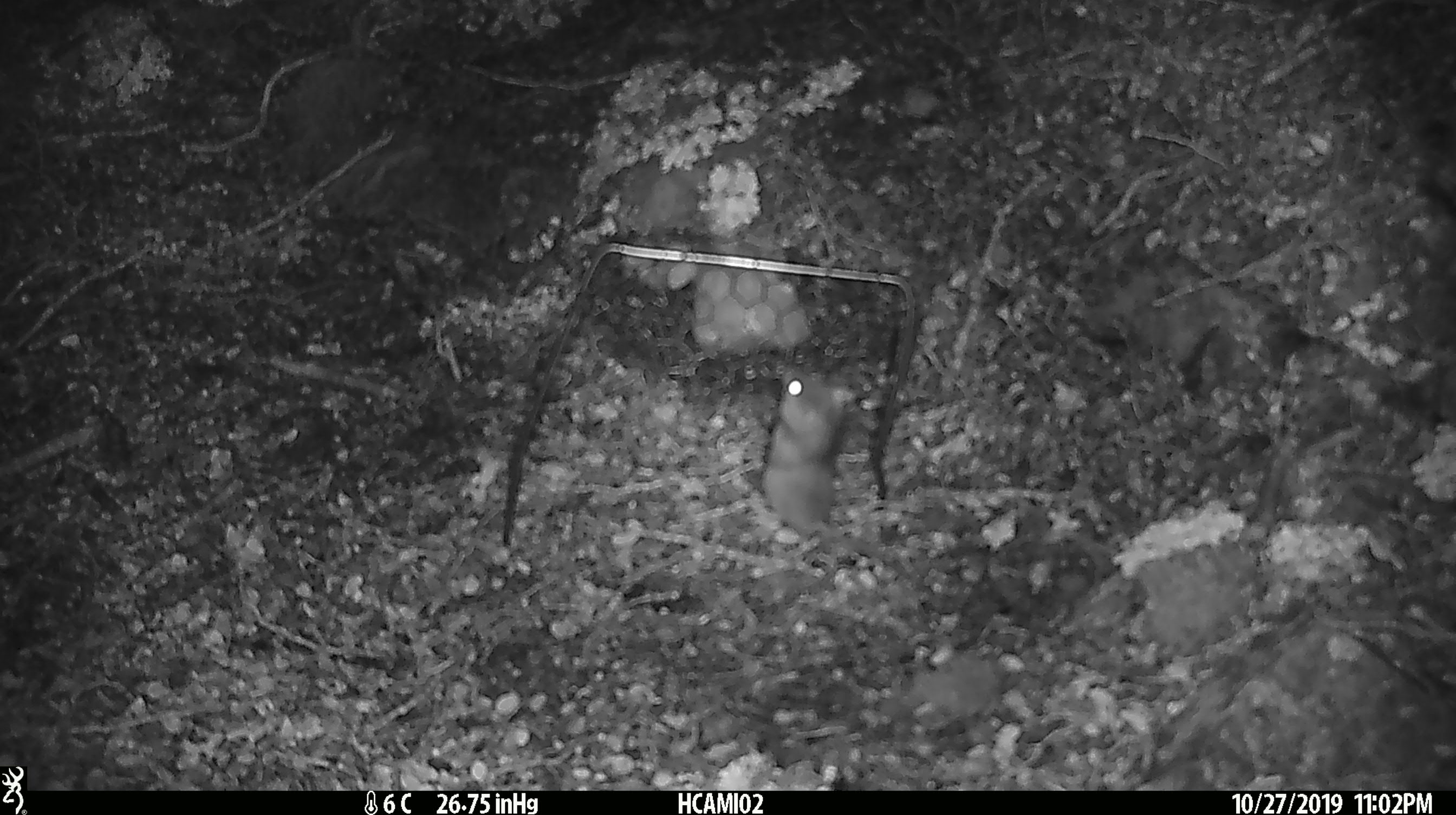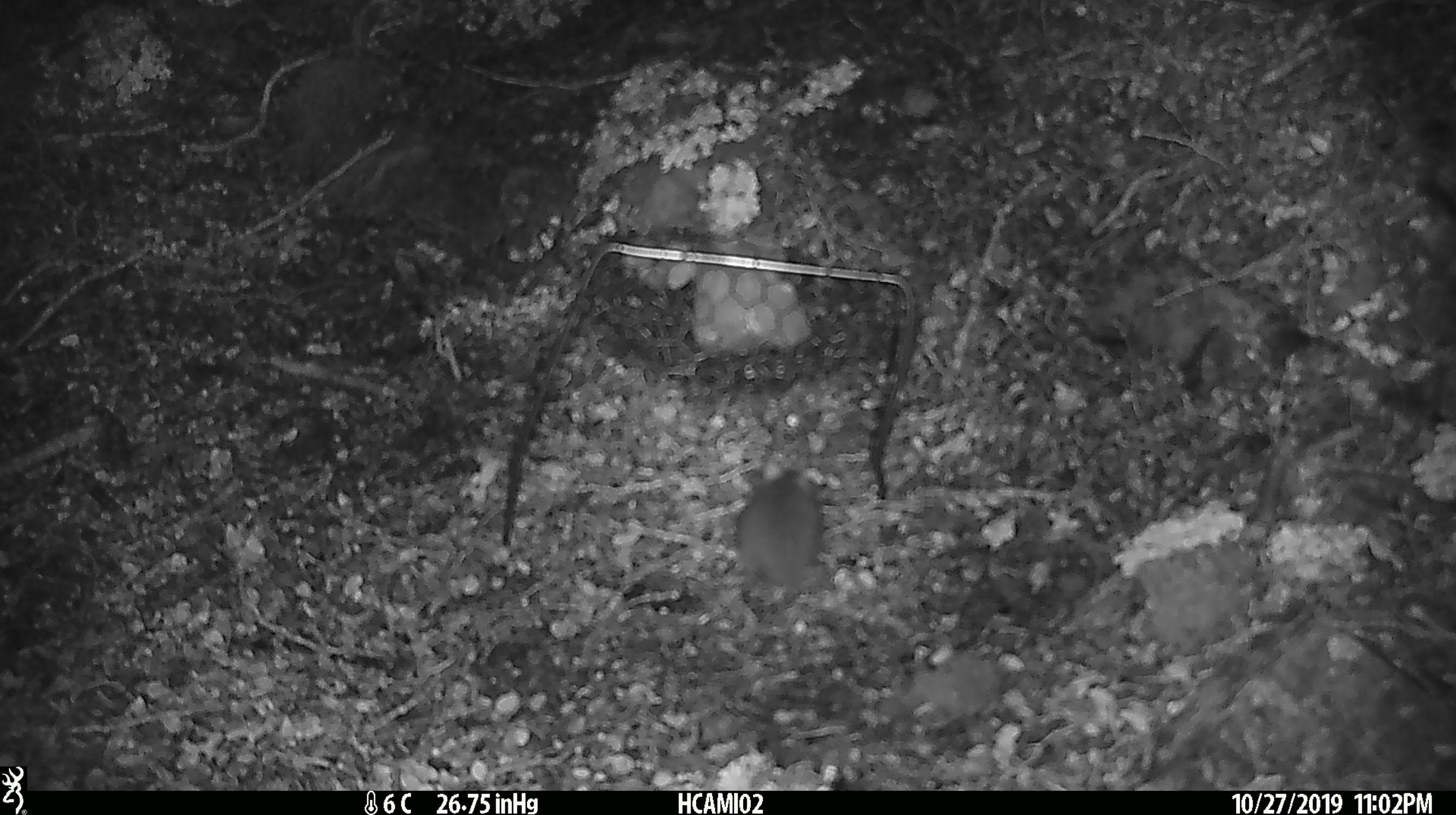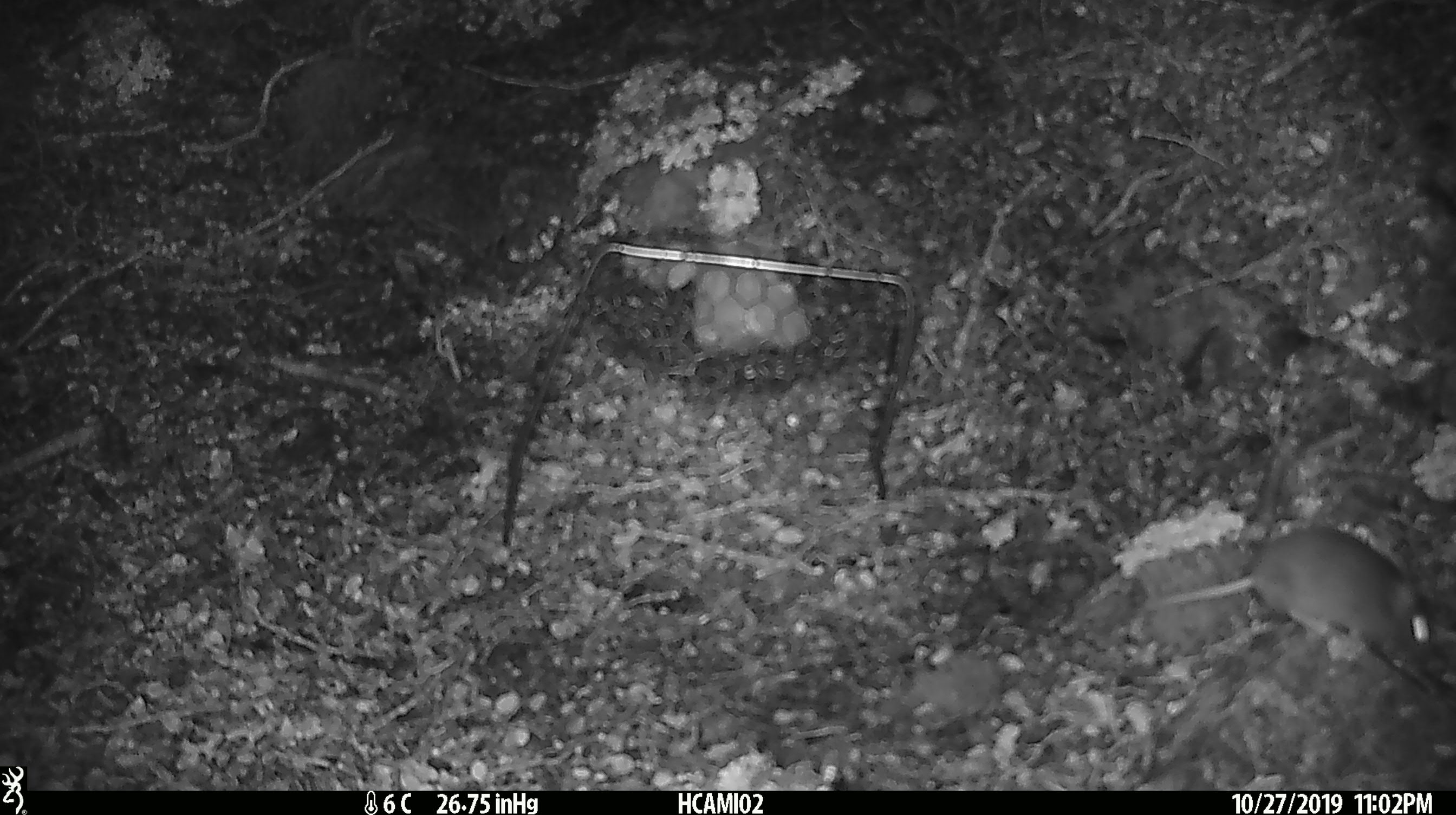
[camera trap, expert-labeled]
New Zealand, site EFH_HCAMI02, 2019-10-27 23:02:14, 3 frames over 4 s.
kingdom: Animalia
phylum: Chordata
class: Mammalia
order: Rodentia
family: Muridae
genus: Mus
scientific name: Mus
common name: mouse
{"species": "mouse (Mus)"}